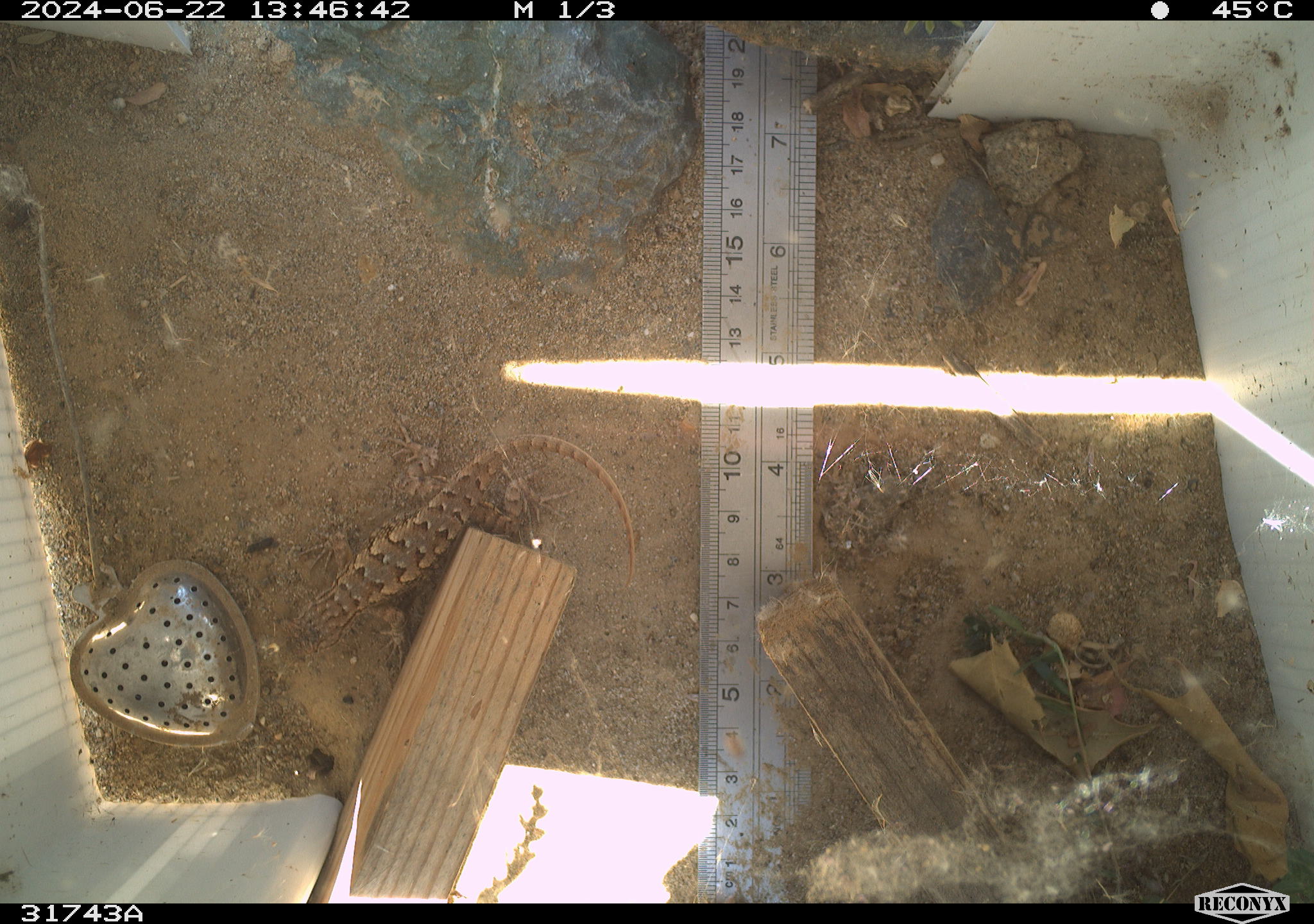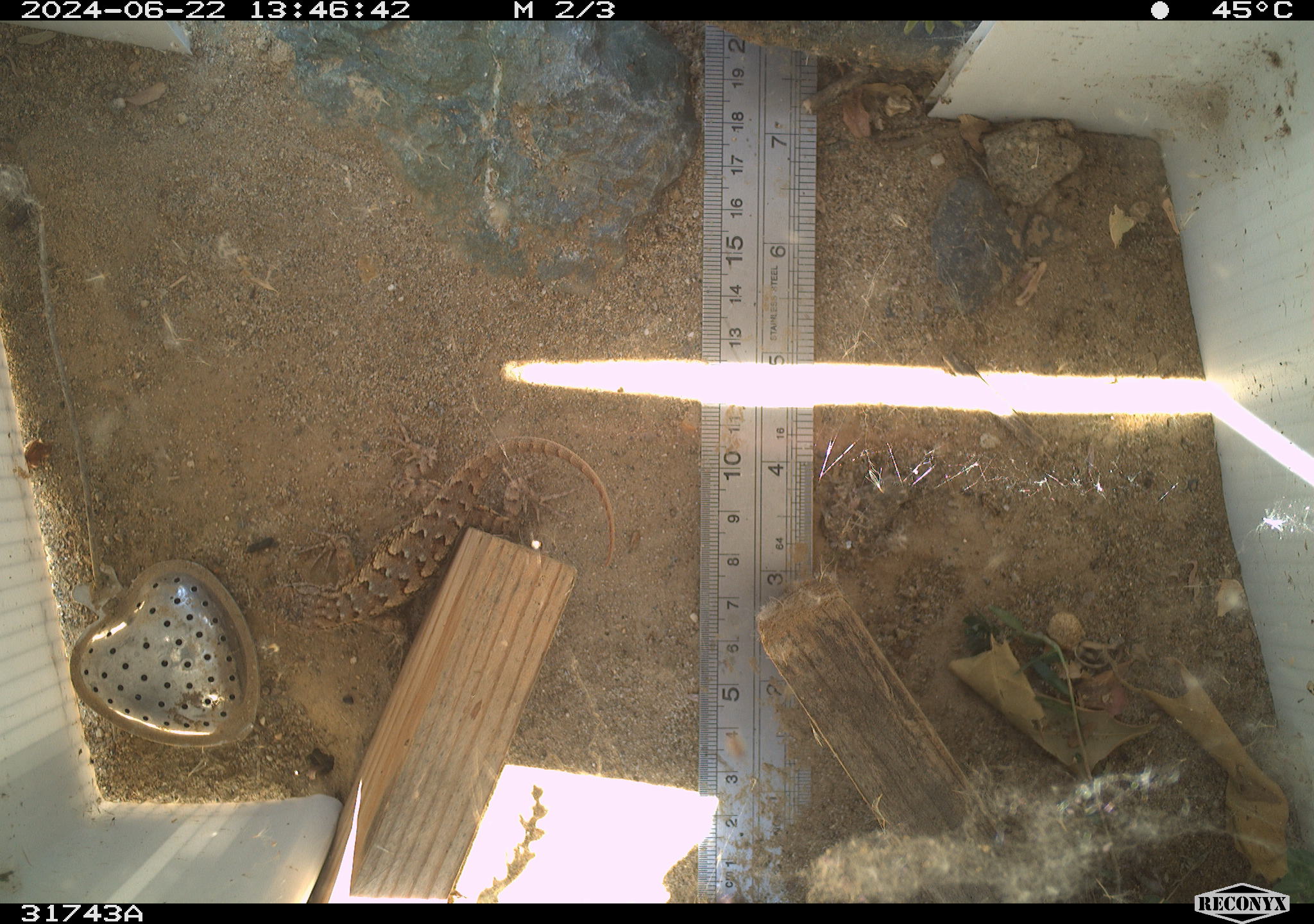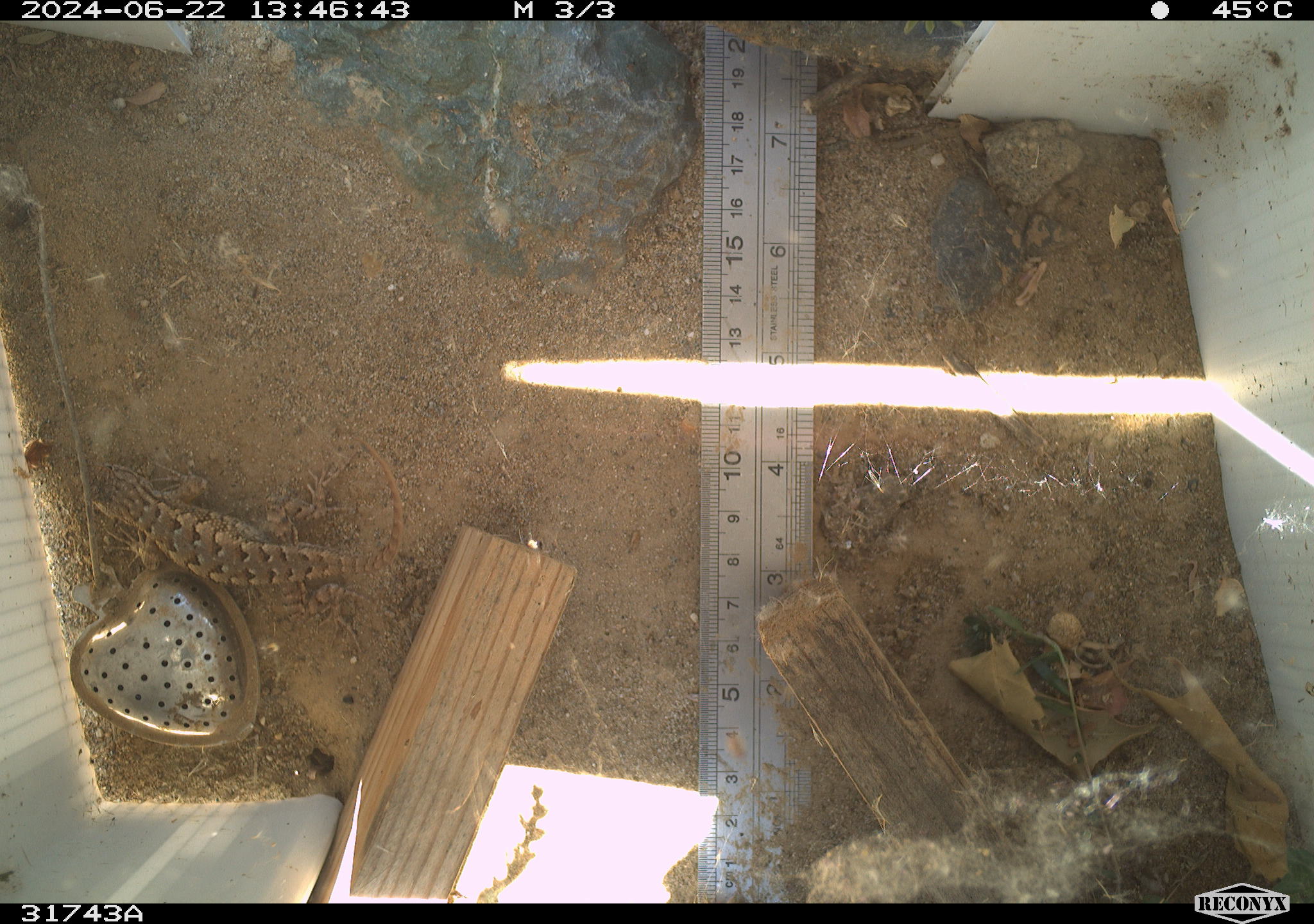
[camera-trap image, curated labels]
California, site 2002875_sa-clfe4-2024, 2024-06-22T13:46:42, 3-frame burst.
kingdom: Animalia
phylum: Chordata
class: Reptilia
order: Squamata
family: Phrynosomatidae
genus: Sceloporus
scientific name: Sceloporus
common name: spiny lizards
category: sceloporus species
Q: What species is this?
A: Sceloporus species (spiny lizards) (Sceloporus).